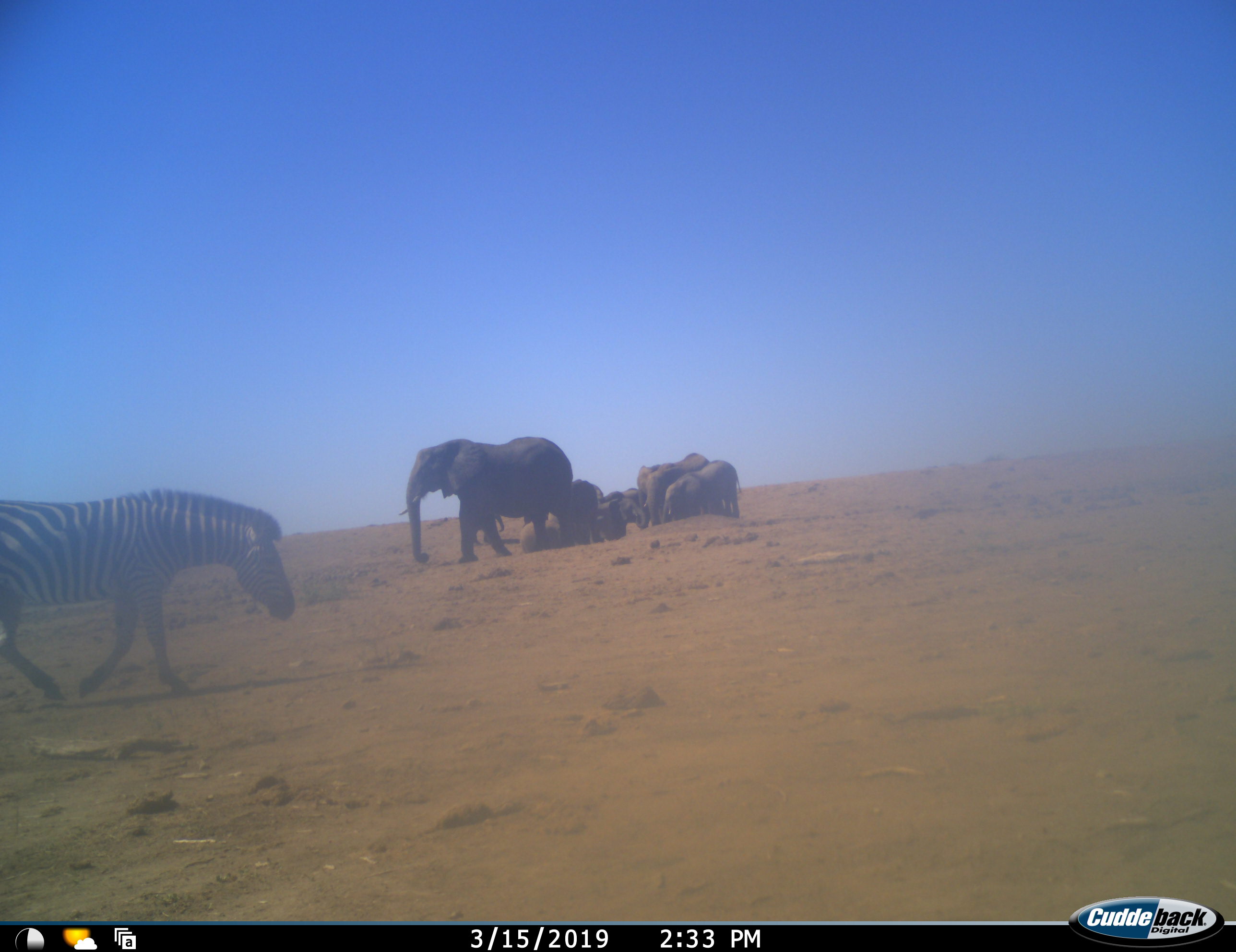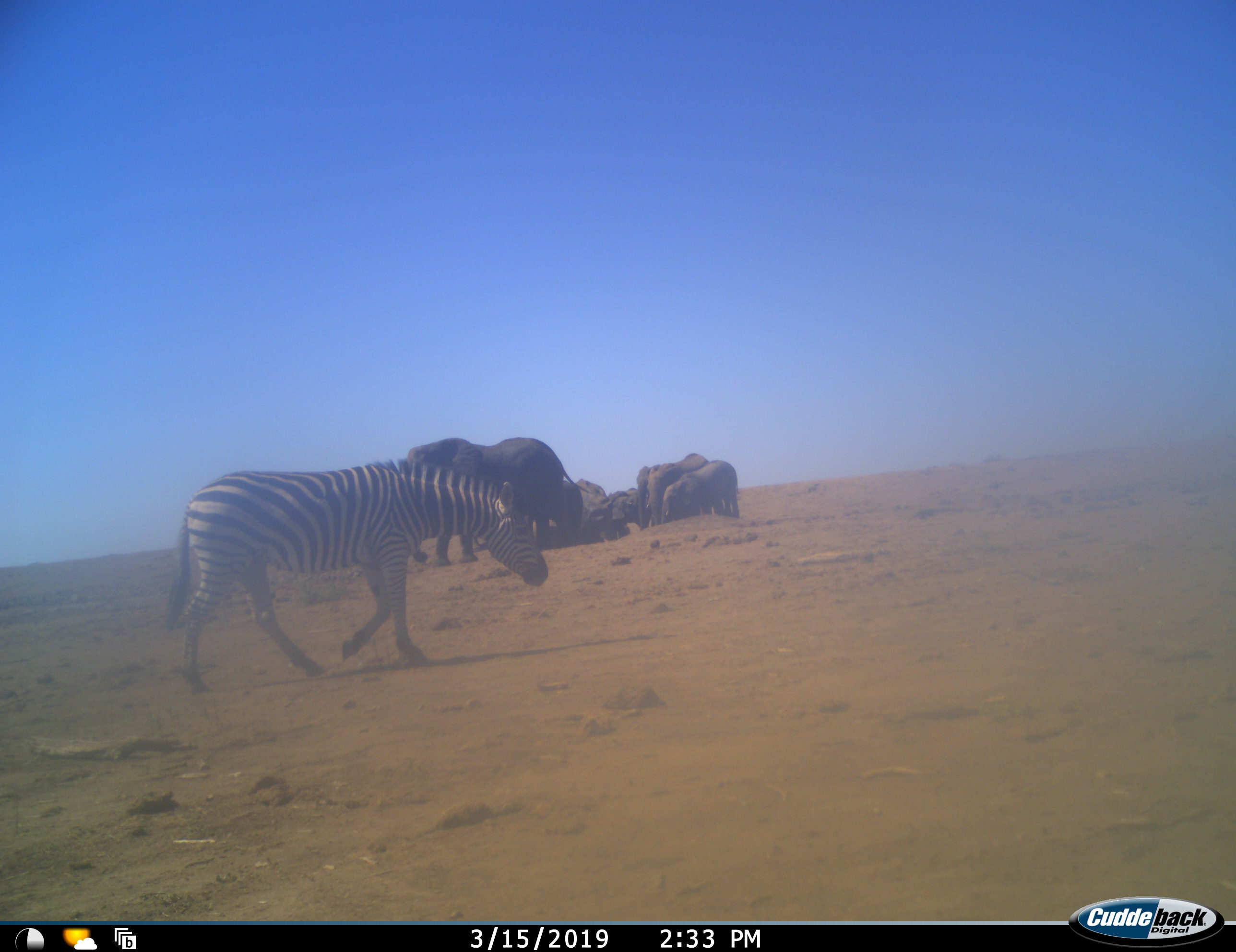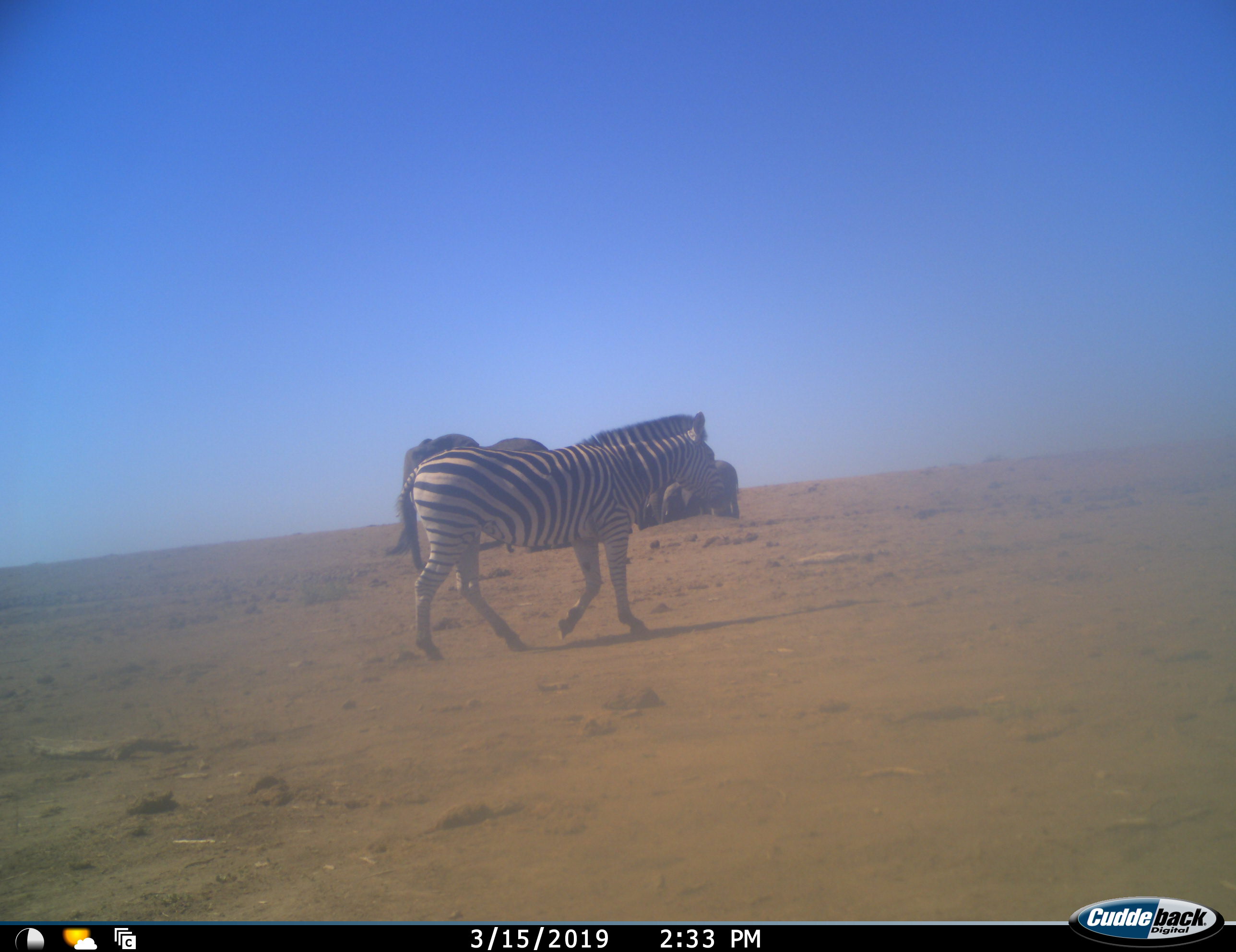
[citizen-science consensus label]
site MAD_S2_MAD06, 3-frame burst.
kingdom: Animalia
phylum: Chordata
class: Mammalia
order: Proboscidea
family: Elephantidae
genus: Loxodonta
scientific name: Loxodonta africana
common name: african bush elephant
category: elephant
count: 8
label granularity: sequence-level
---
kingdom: Animalia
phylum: Chordata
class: Mammalia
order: Perissodactyla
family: Equidae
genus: Equus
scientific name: Equus quagga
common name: plains zebra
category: zebraplains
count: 1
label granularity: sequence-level